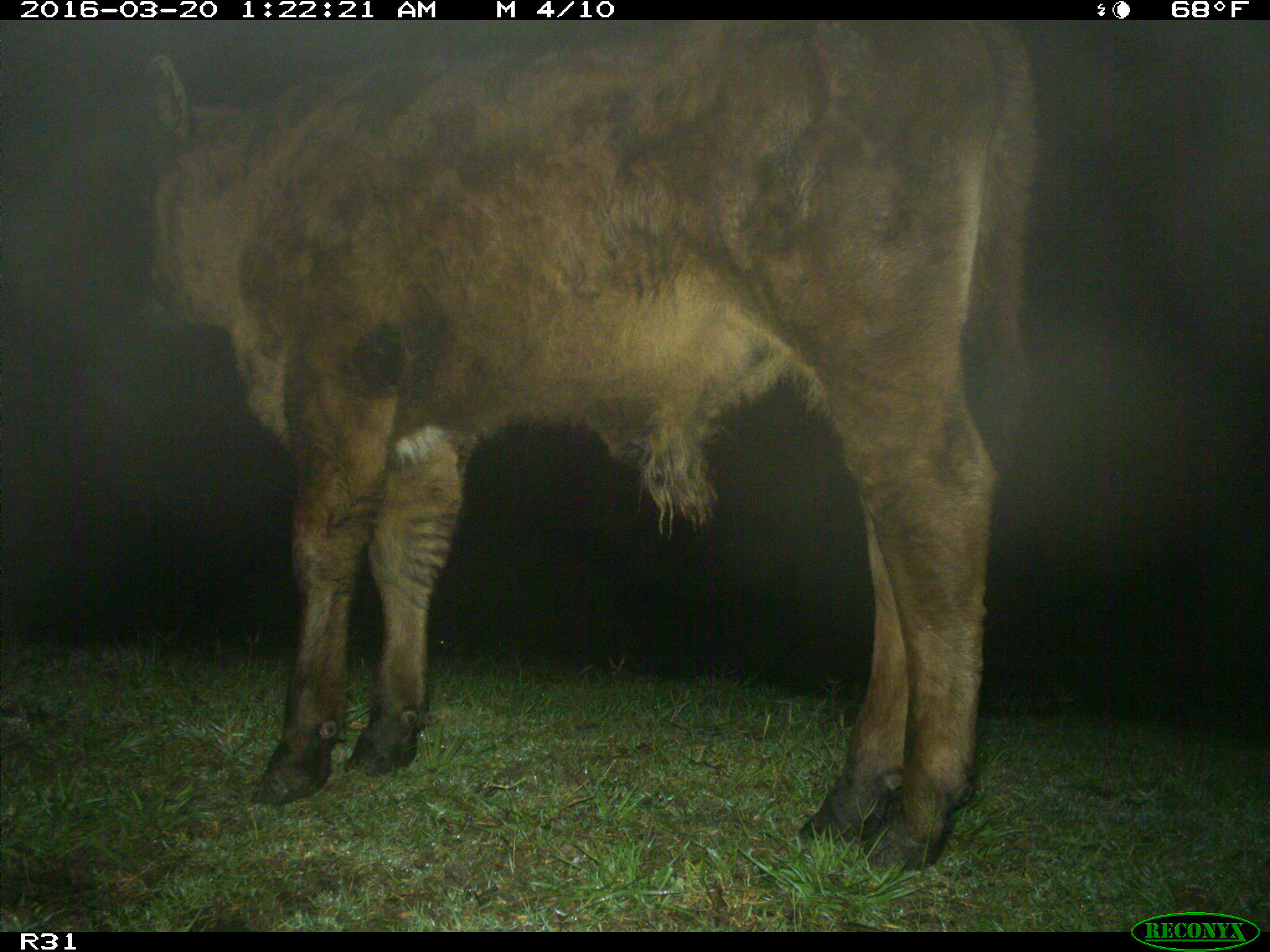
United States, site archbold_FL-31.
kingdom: Animalia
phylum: Chordata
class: Mammalia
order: Artiodactyla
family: Bovidae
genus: Bos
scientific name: Bos taurus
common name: domestic cow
Bos taurus (domestic cow).